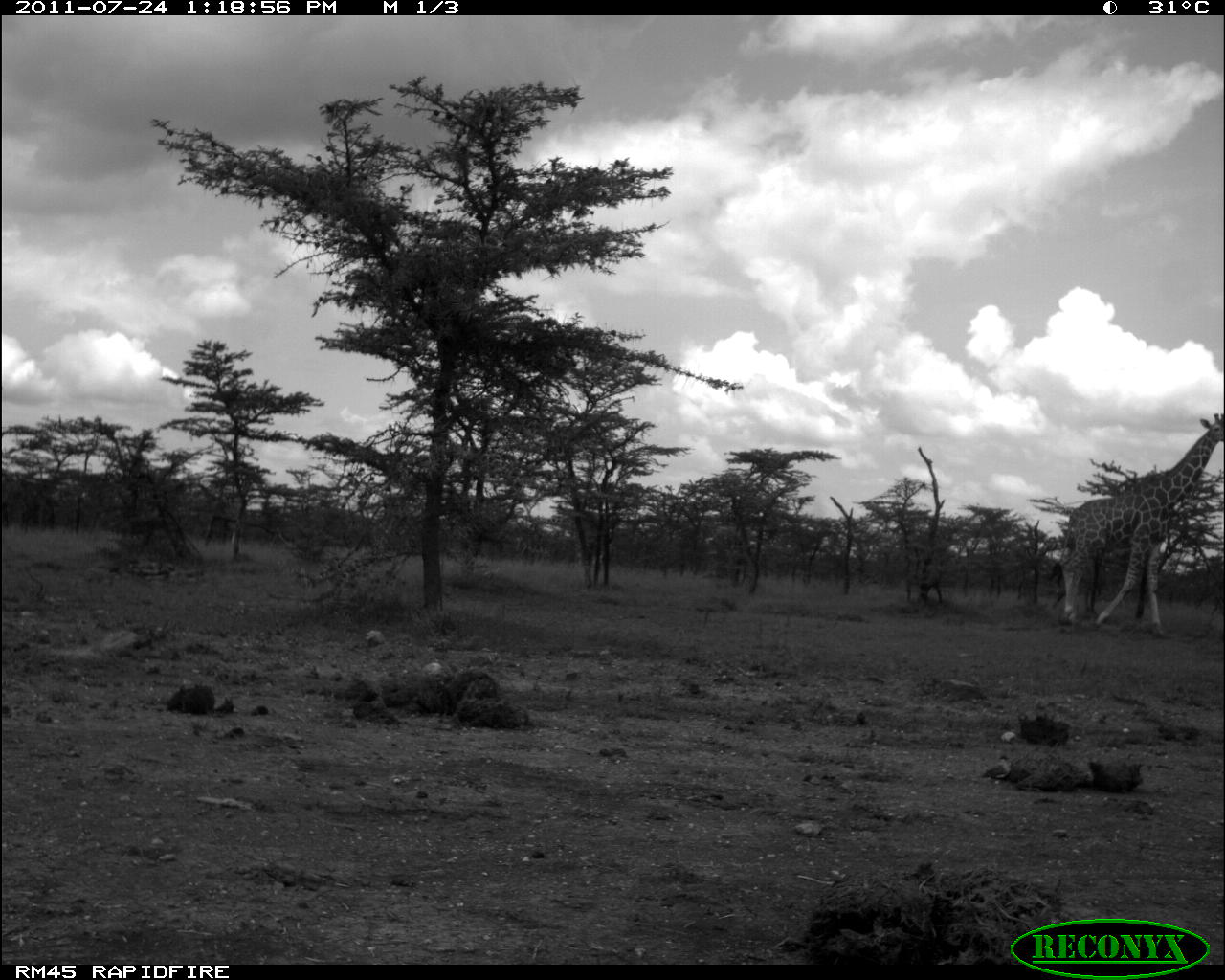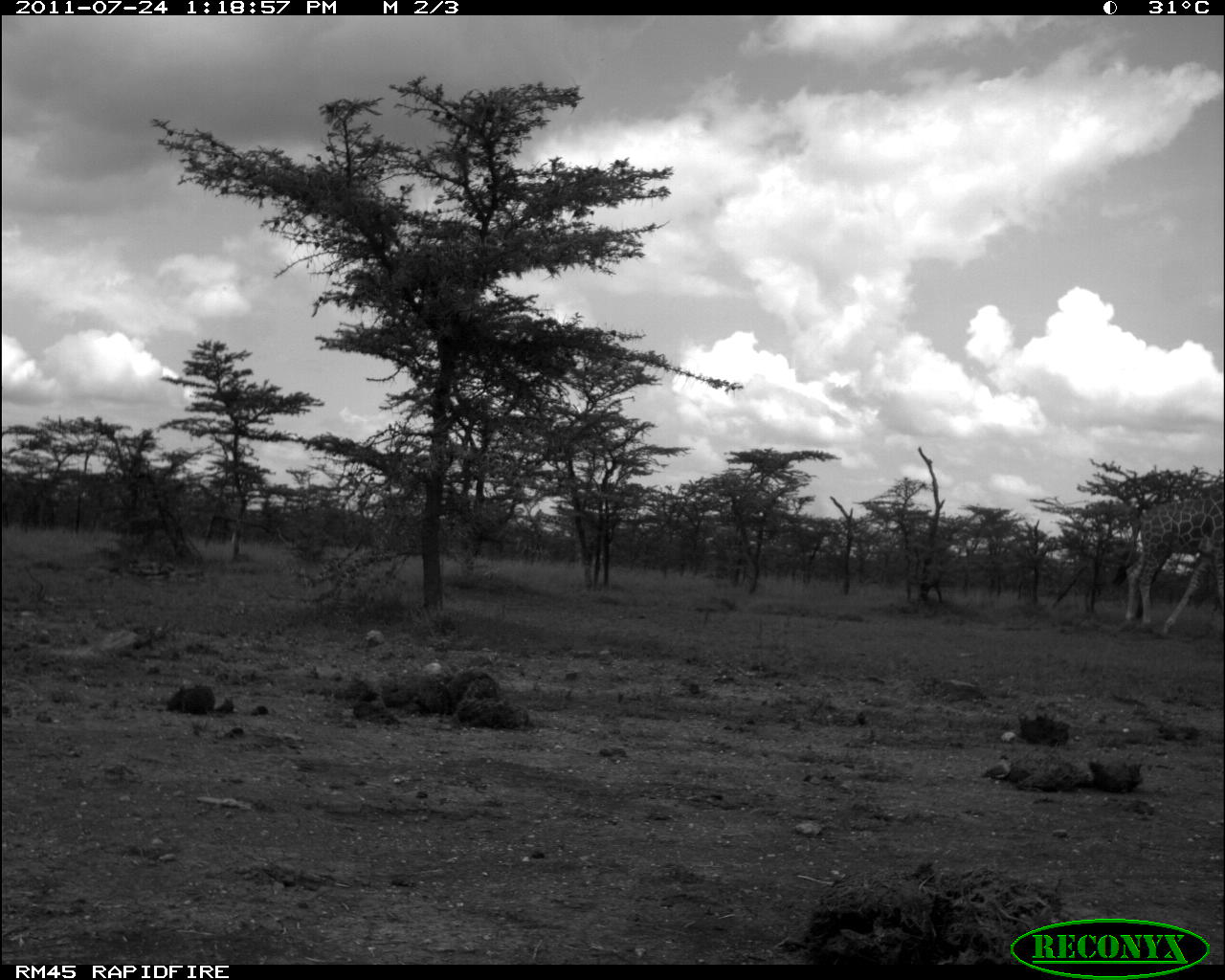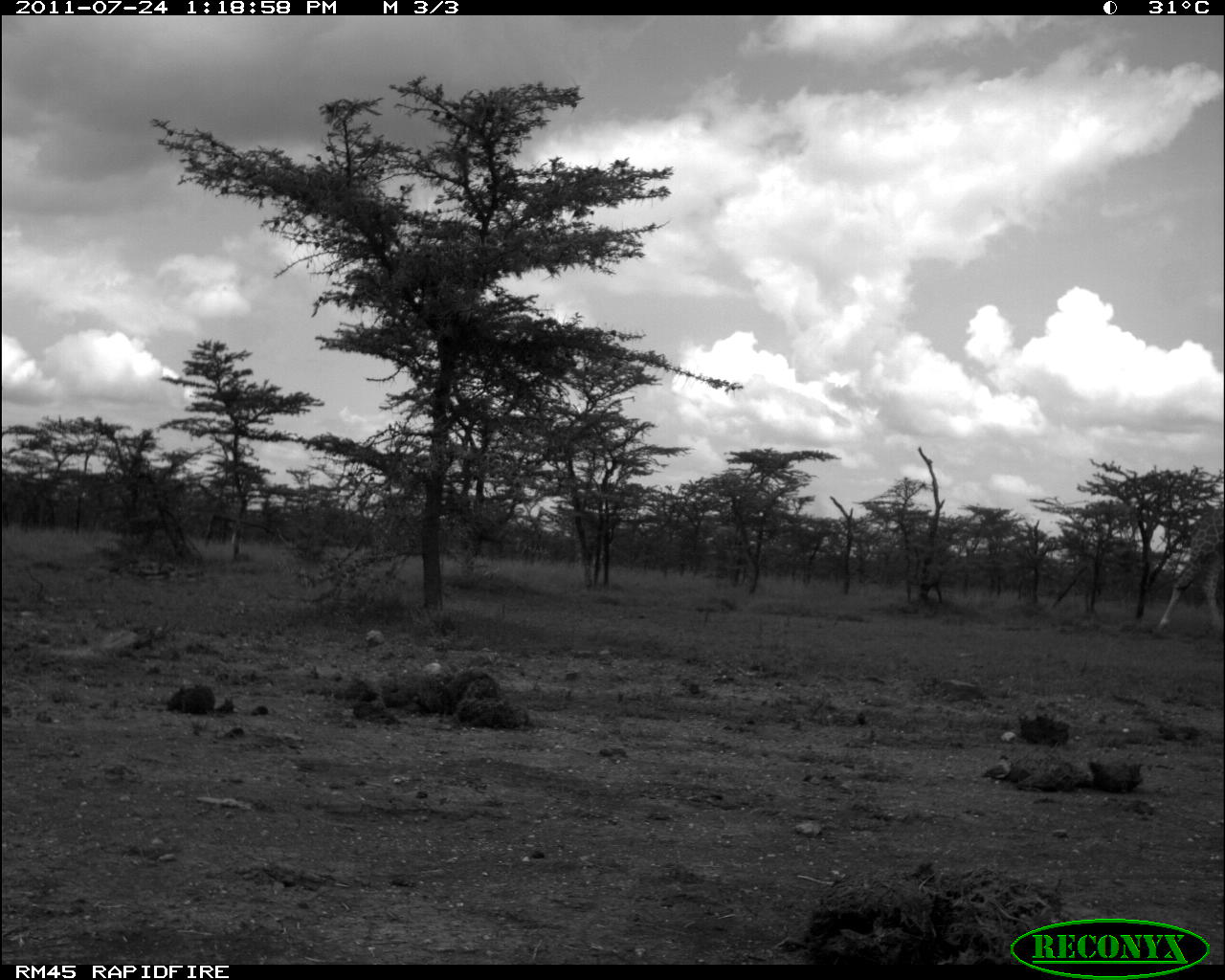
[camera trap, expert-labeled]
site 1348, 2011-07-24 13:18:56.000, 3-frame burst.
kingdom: Animalia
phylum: Chordata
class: Mammalia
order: Artiodactyla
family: Giraffidae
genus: Giraffa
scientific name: Giraffa camelopardalis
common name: giraffe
Giraffa camelopardalis (giraffe), count 1.